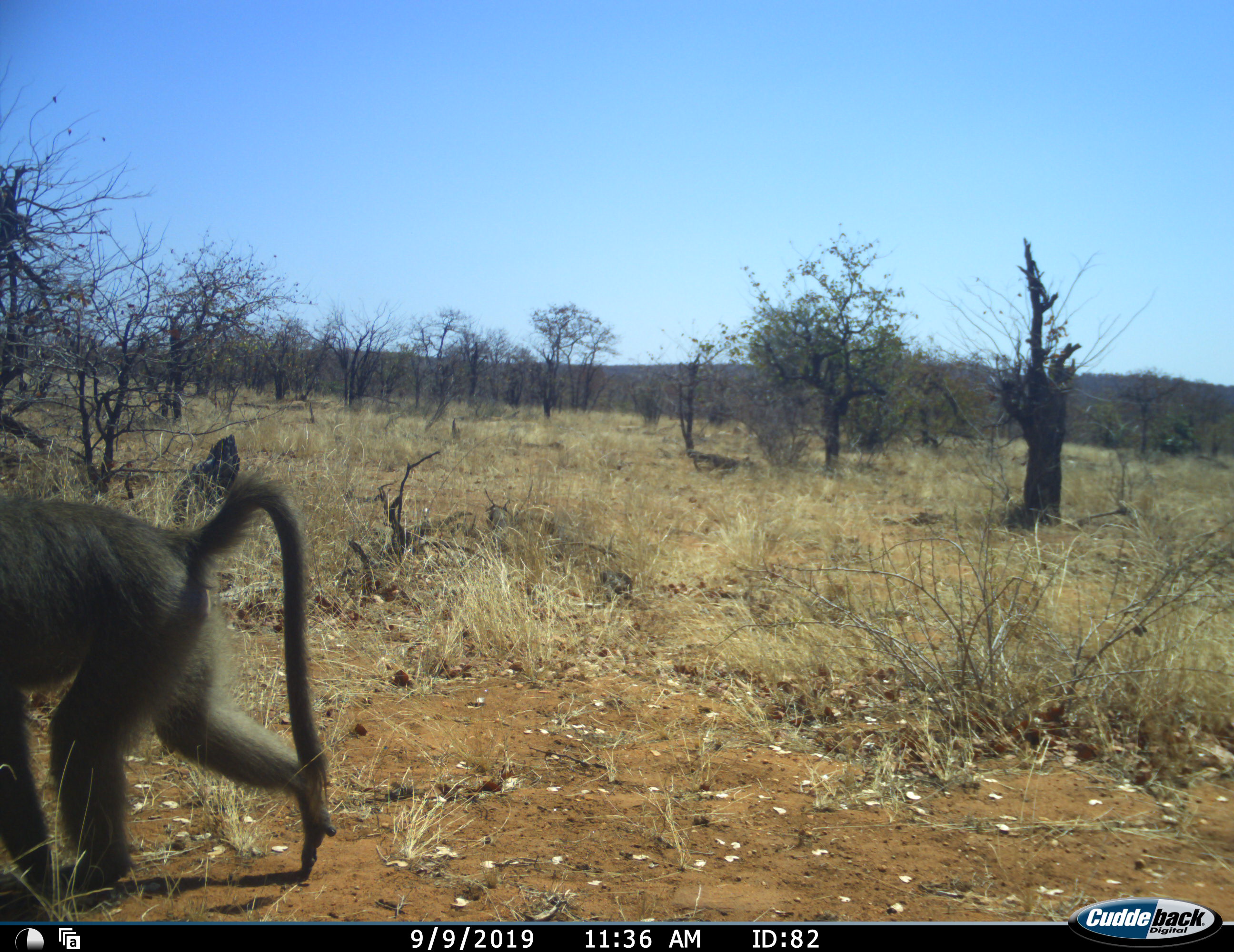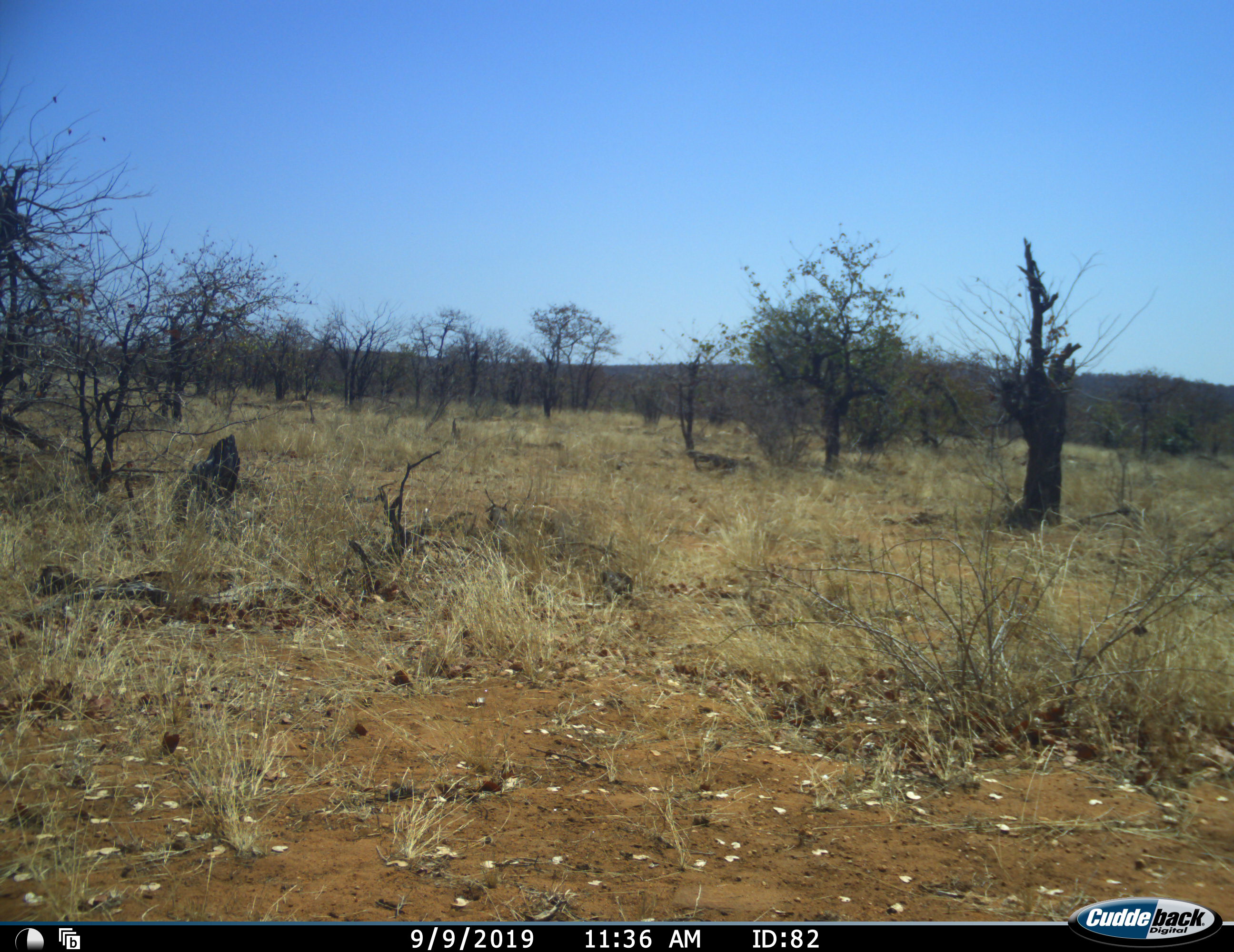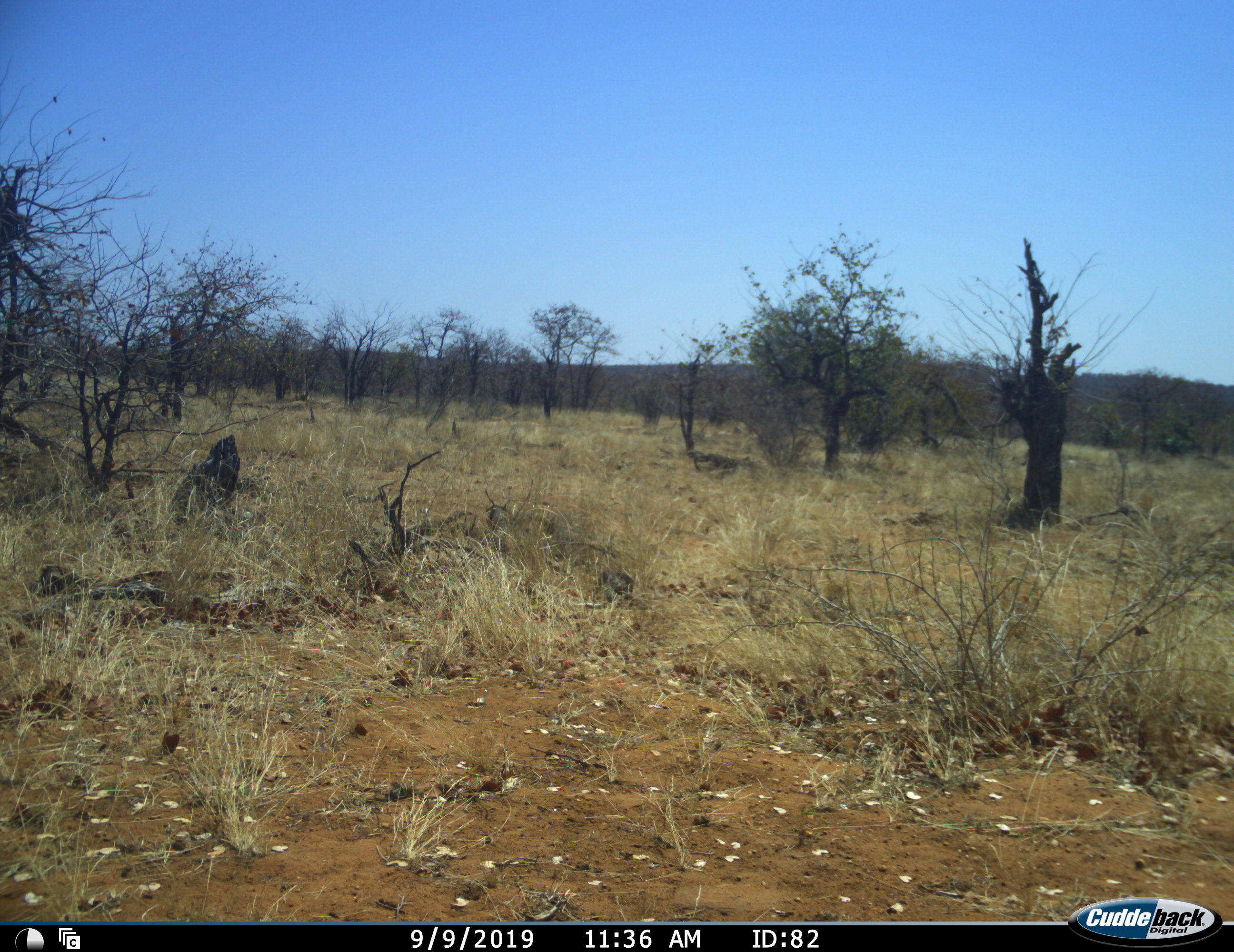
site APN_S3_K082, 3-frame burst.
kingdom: Animalia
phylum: Chordata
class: Mammalia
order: Primates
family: Cercopithecidae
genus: Papio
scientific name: Papio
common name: baboon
Baboon (Papio), count 1. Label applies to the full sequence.